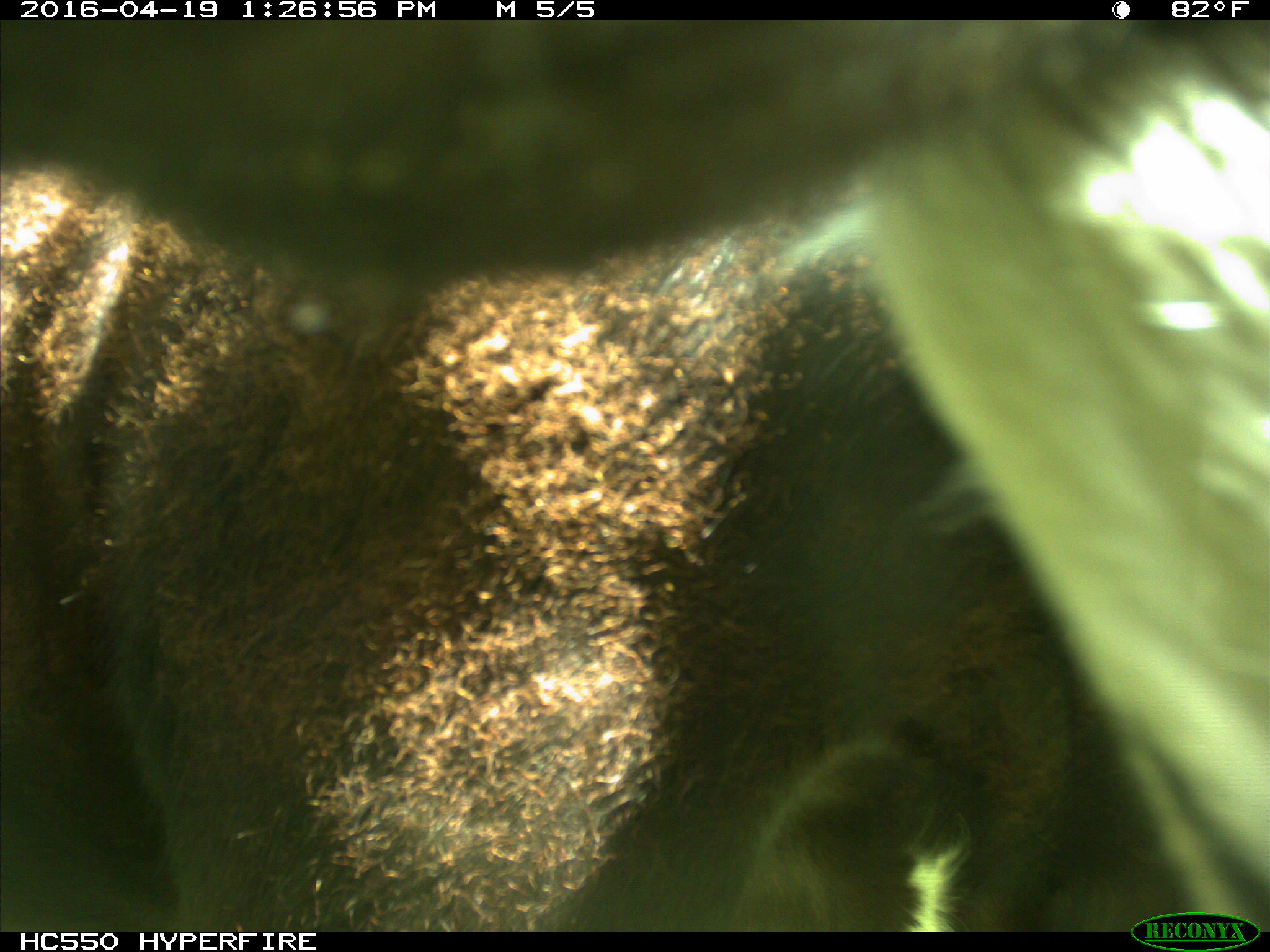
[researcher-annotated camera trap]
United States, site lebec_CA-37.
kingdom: Animalia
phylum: Chordata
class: Mammalia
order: Artiodactyla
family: Bovidae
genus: Bos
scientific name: Bos taurus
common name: domestic cow